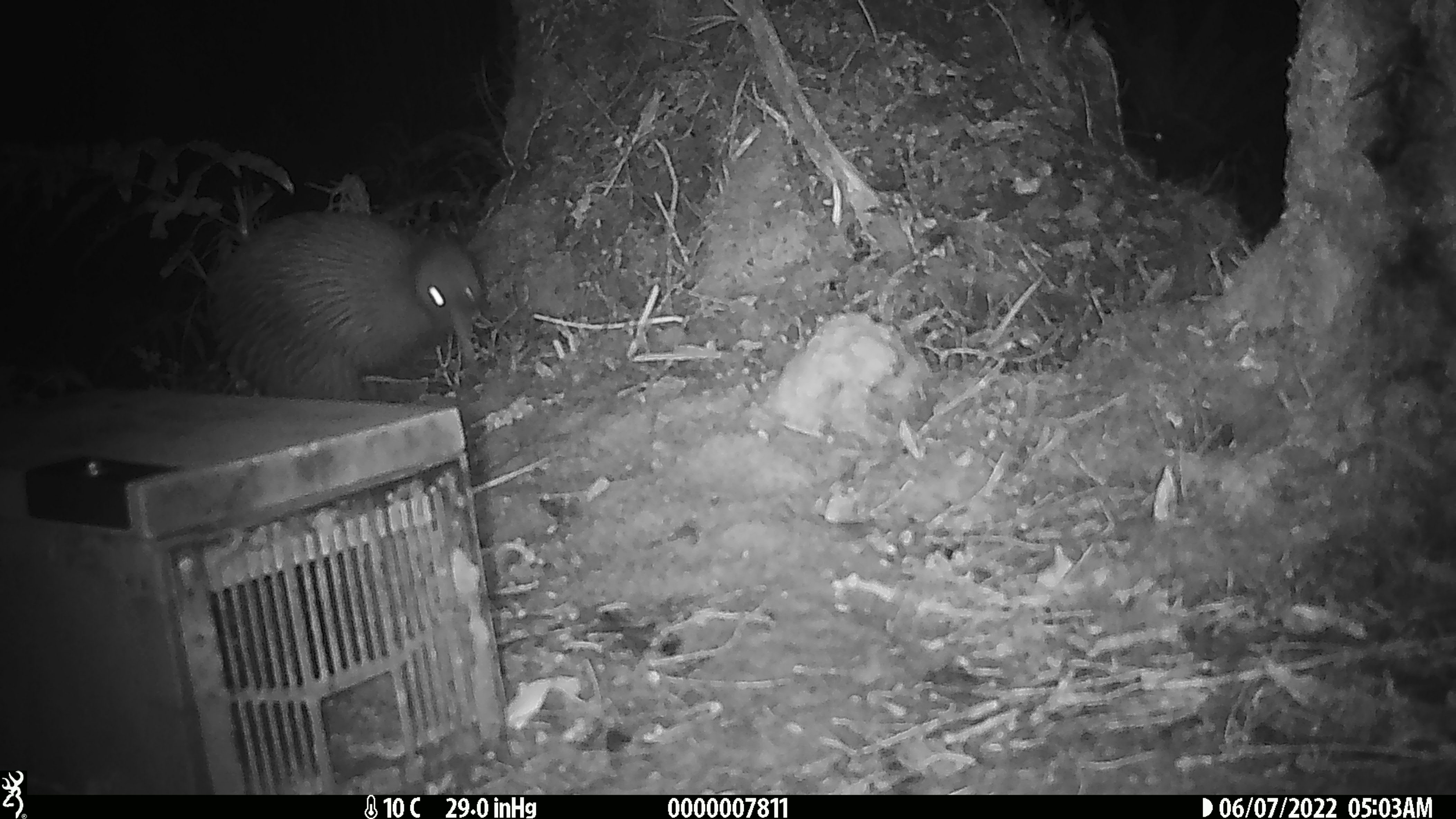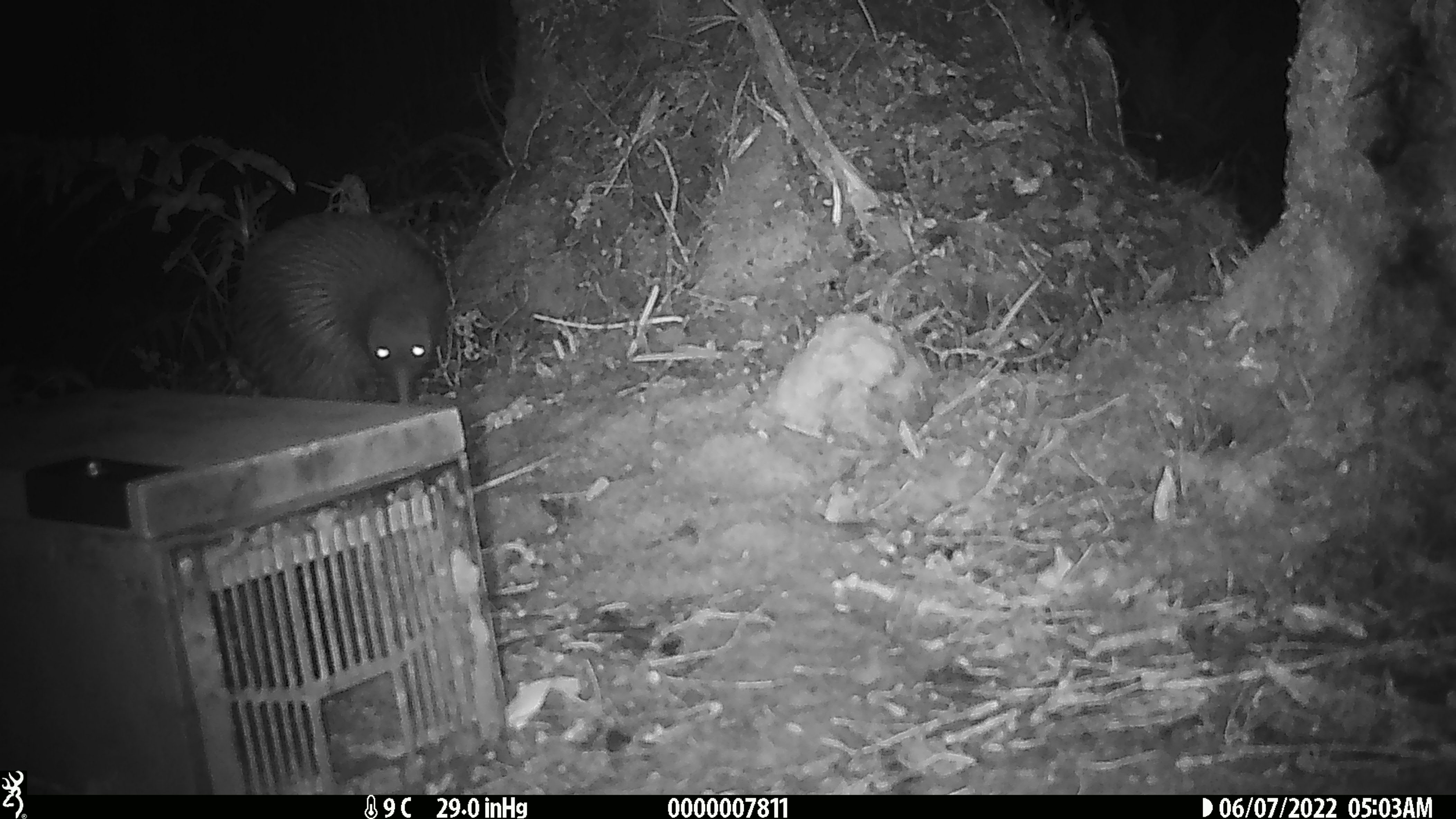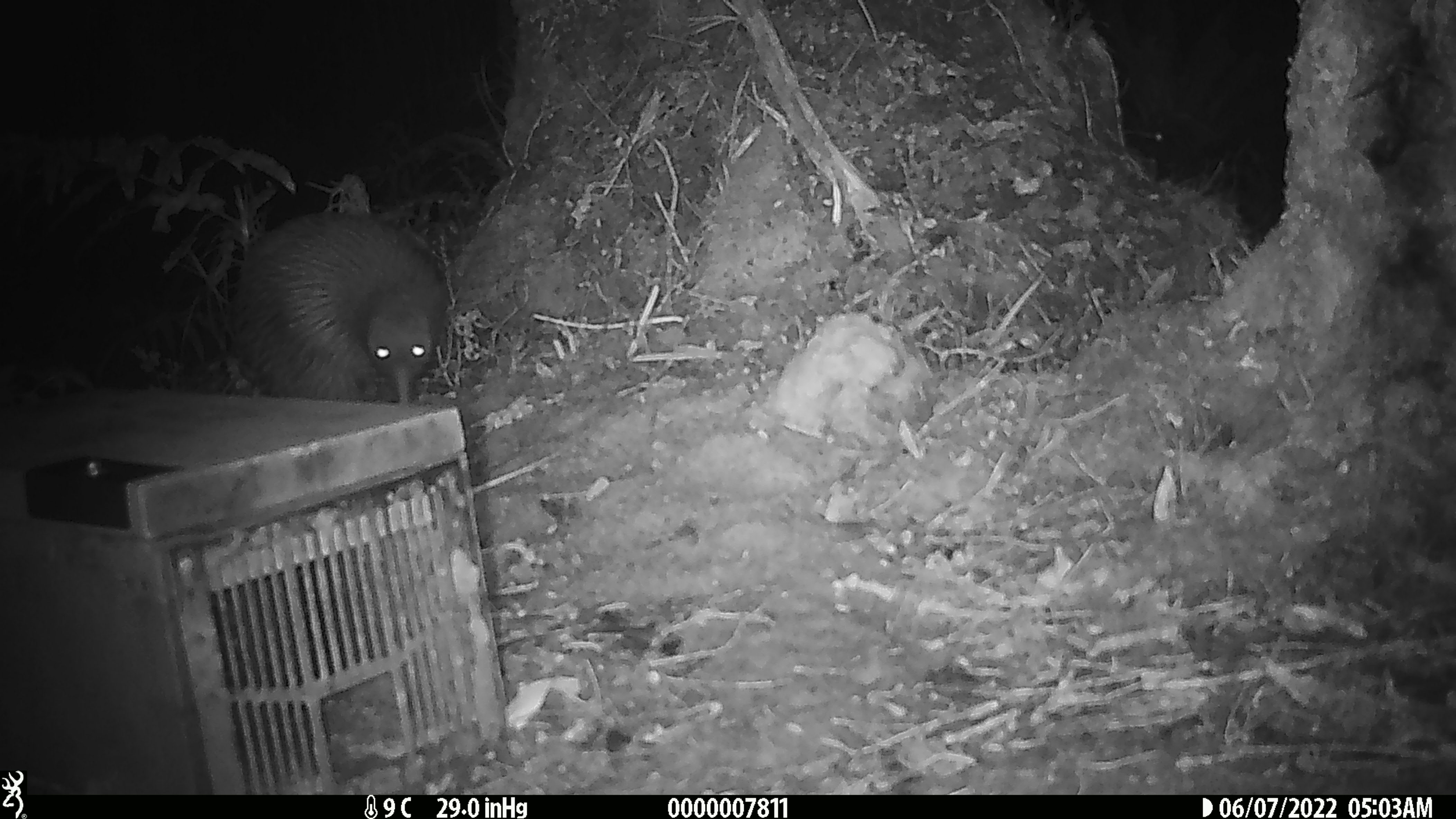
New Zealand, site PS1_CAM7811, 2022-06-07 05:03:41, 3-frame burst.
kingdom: Animalia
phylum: Chordata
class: Aves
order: Apterygiformes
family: Apterygidae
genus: Apteryx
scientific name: Apteryx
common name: kiwi